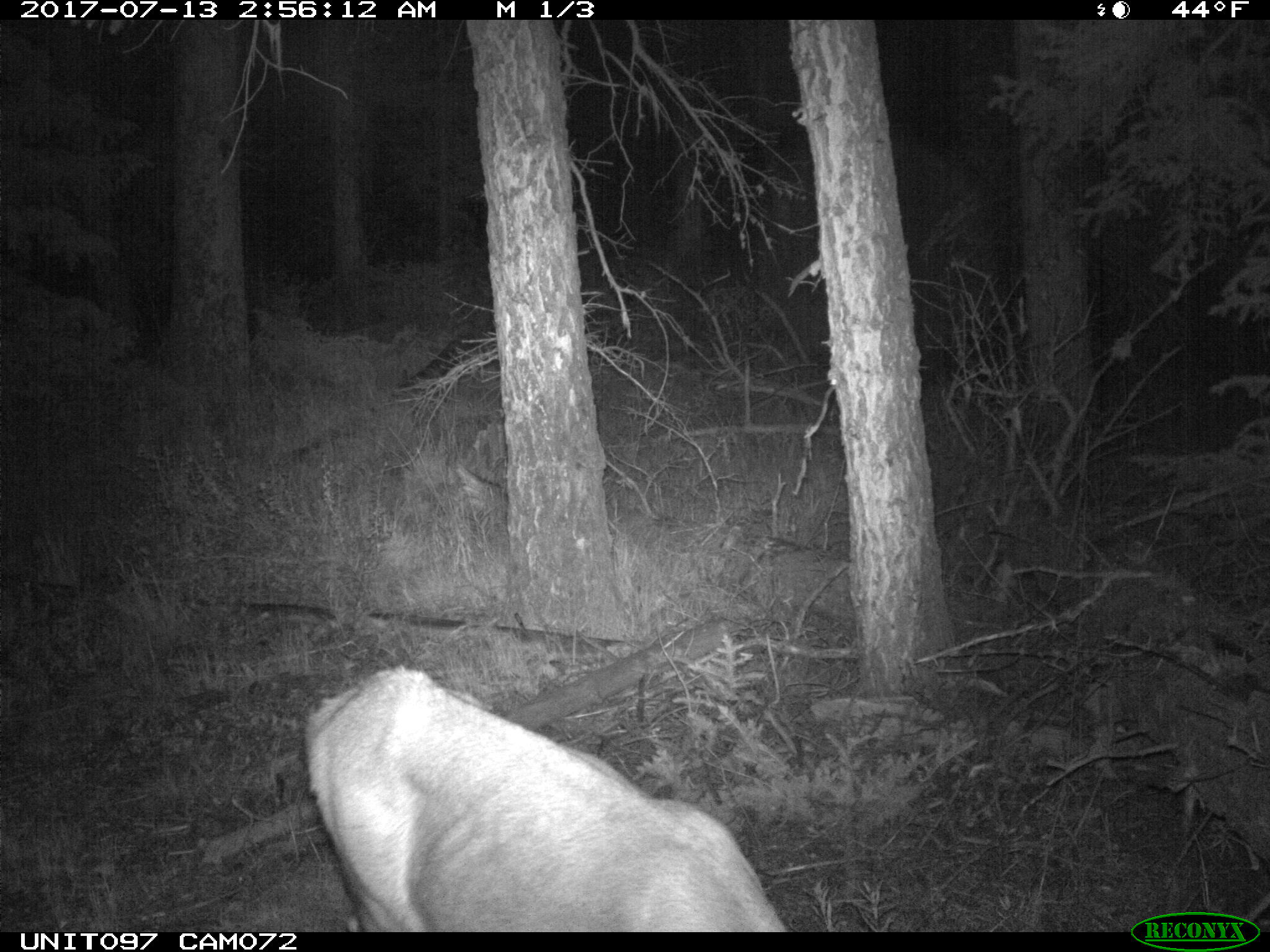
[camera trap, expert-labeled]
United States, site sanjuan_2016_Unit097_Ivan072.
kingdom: Animalia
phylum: Chordata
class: Mammalia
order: Artiodactyla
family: Cervidae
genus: Odocoileus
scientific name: Odocoileus hemionus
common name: mule deer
Odocoileus hemionus (mule deer).